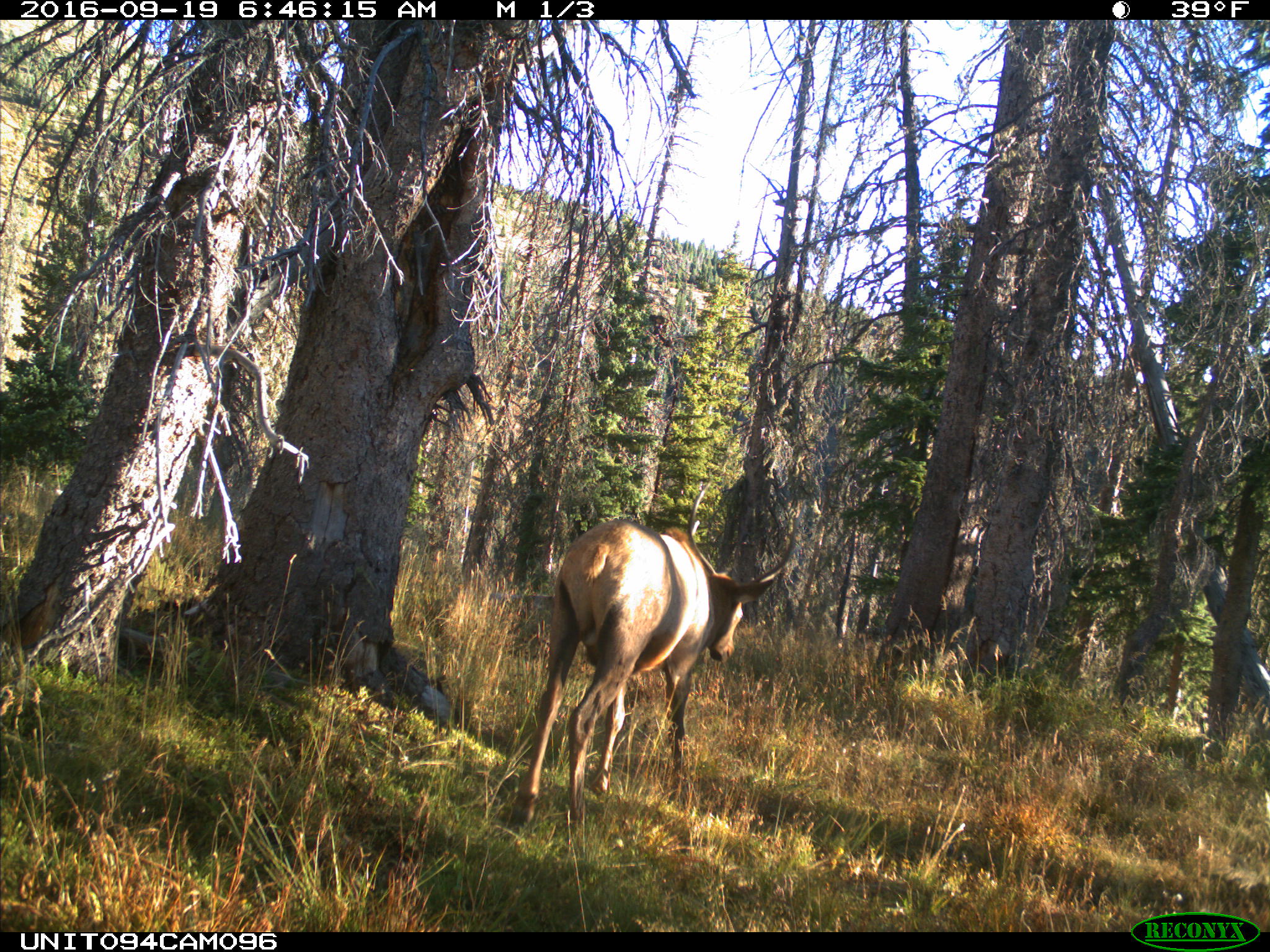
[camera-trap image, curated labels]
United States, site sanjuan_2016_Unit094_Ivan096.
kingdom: Animalia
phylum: Chordata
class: Mammalia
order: Artiodactyla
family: Cervidae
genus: Cervus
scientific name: Cervus elaphus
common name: red deer